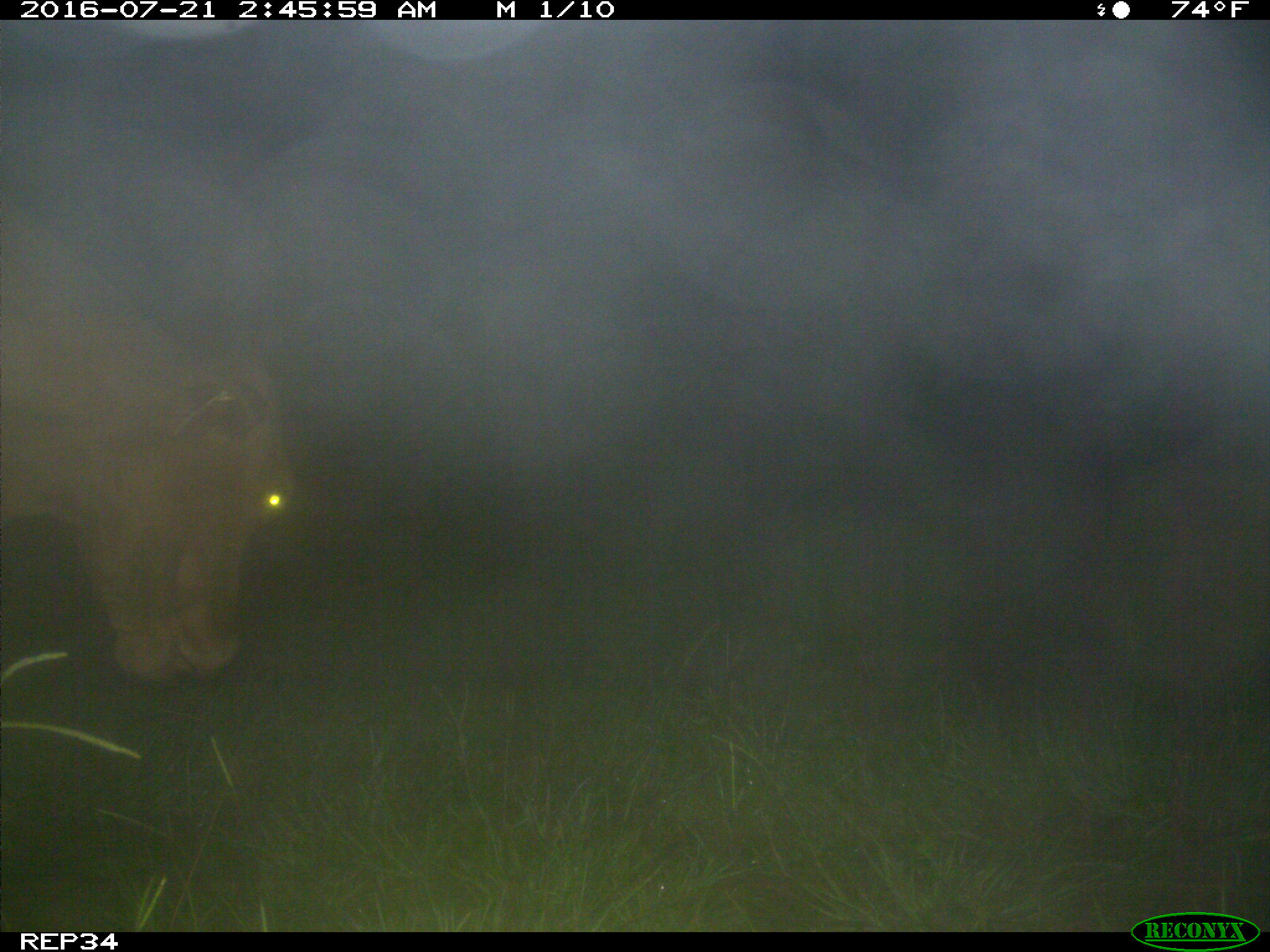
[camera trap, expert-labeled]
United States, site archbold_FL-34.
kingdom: Animalia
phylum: Chordata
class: Mammalia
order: Artiodactyla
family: Bovidae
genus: Bos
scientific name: Bos taurus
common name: domestic cow